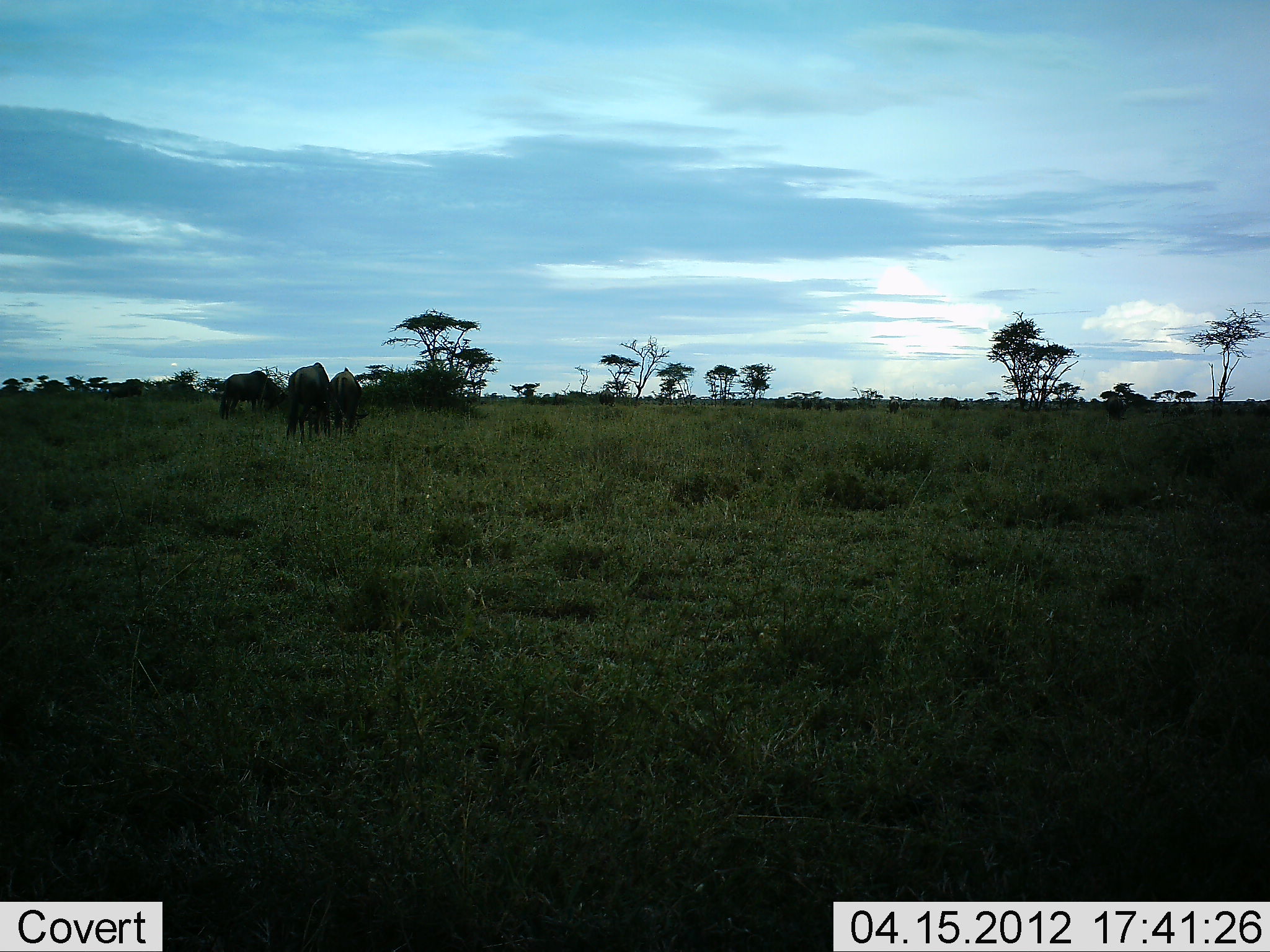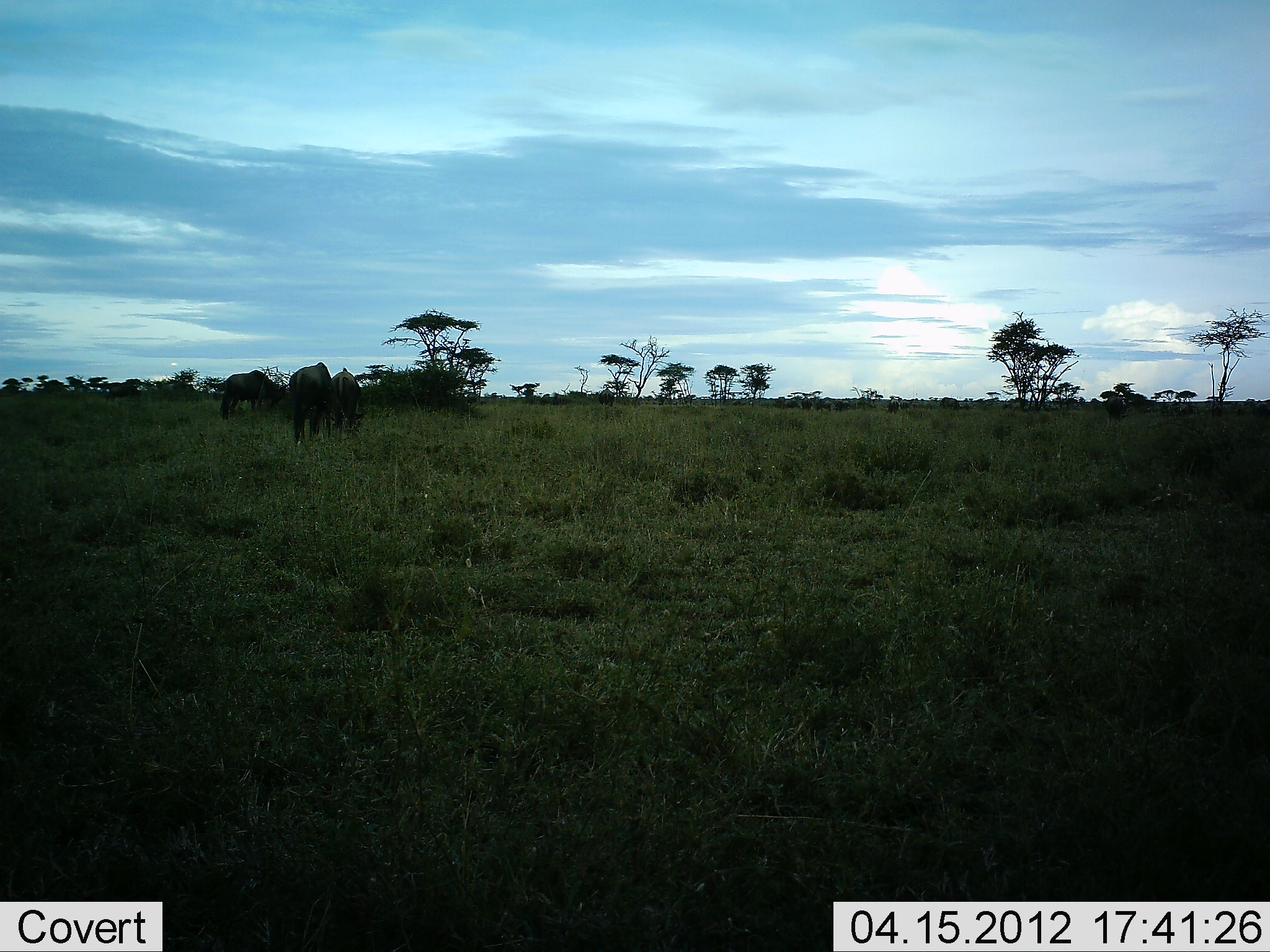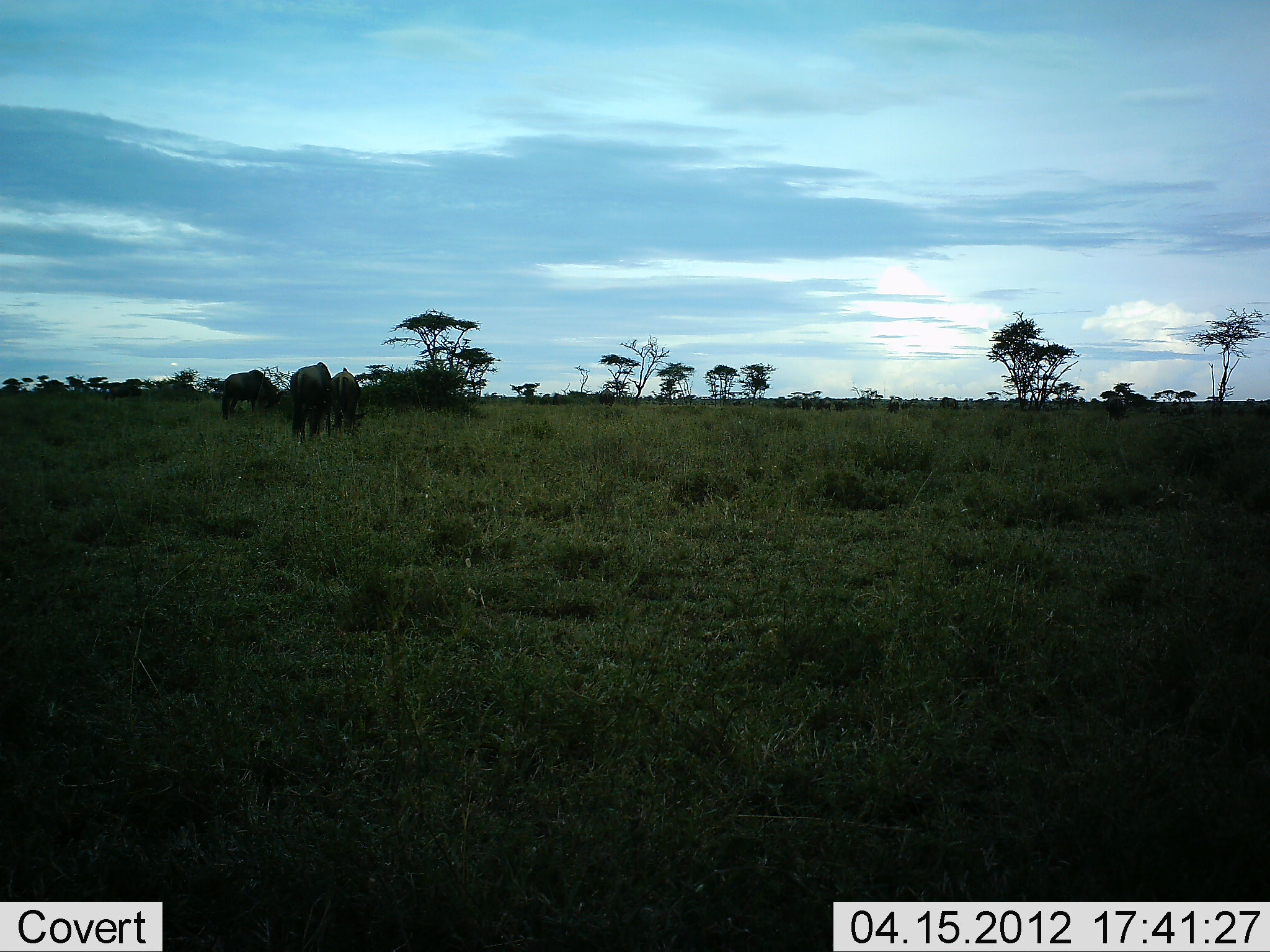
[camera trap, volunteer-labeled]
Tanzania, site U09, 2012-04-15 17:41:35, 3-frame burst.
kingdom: Animalia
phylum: Chordata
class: Mammalia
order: Artiodactyla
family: Bovidae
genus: Connochaetes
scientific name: Connochaetes taurinus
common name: blue wildebeest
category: wildebeest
Wildebeest (blue wildebeest) (Connochaetes taurinus), count 4. Behavior (volunteer vote fractions): standing 50%, resting 0%, moving 12%, interacting 0%. Young present (vote fraction): 0%. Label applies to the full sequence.